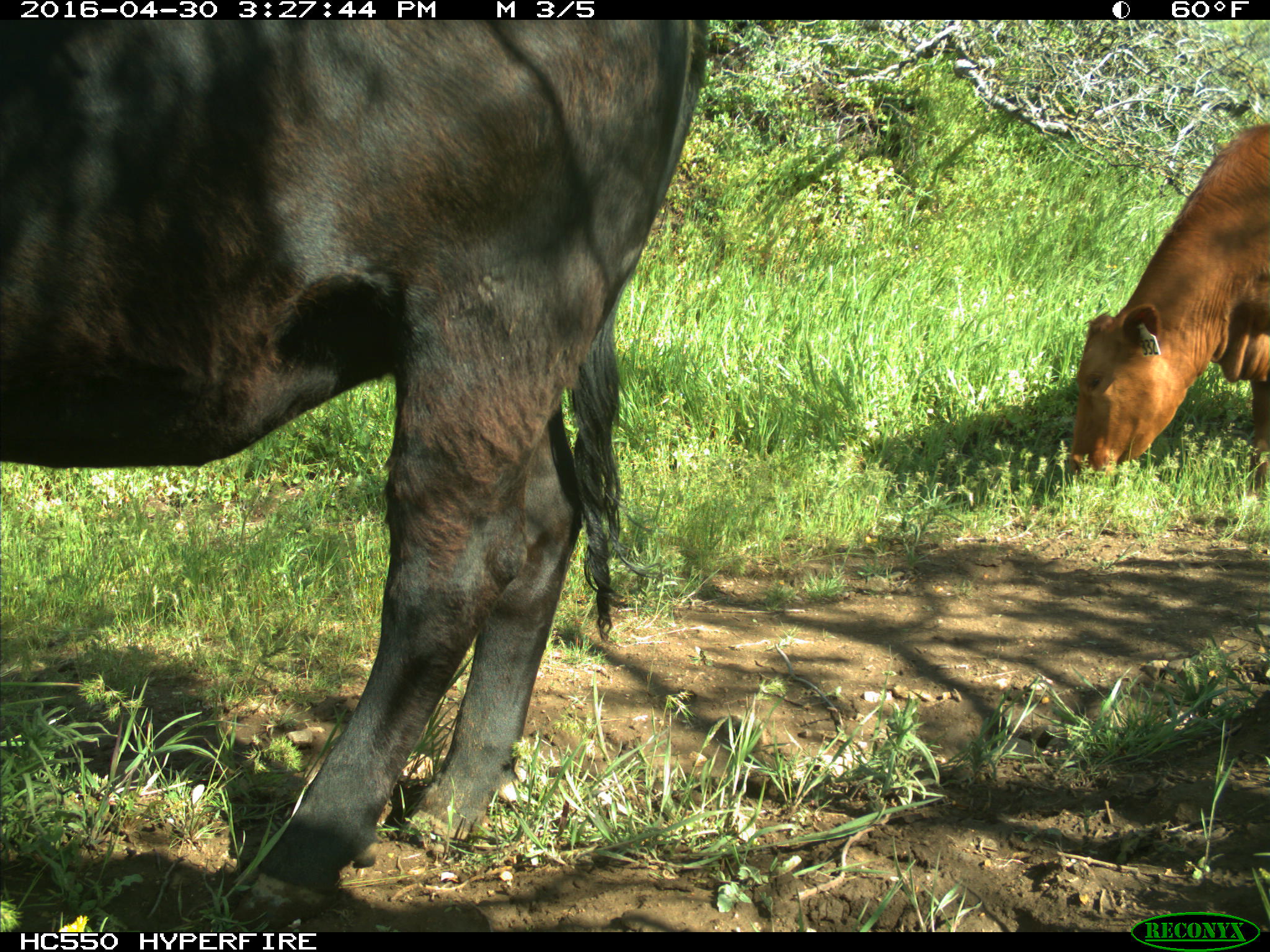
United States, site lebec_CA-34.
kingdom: Animalia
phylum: Chordata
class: Mammalia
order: Artiodactyla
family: Bovidae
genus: Bos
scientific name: Bos taurus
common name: domestic cow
Bos taurus (domestic cow).